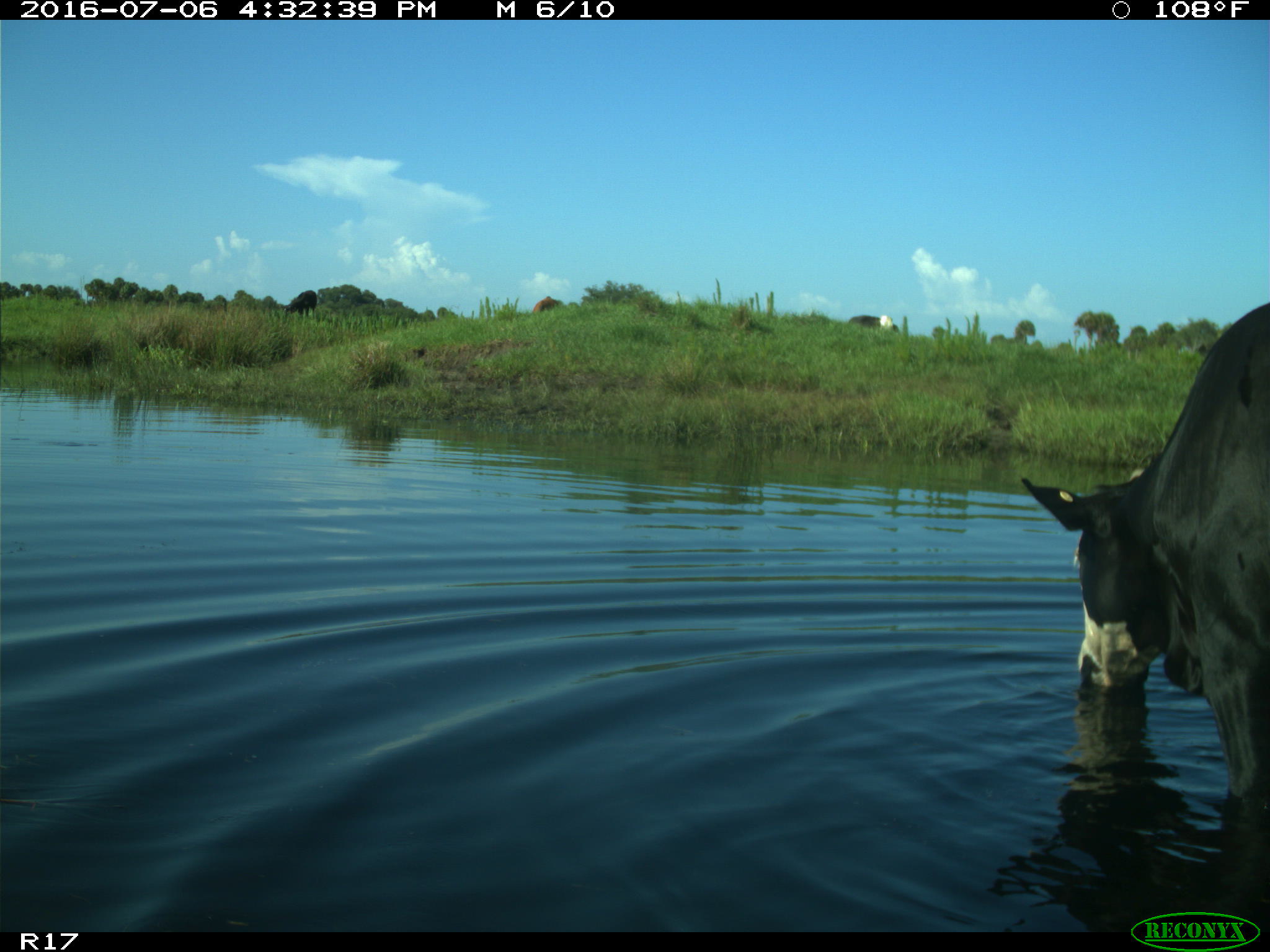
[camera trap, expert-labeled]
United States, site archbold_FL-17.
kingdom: Animalia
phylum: Chordata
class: Mammalia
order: Artiodactyla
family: Bovidae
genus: Bos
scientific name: Bos taurus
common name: domestic cow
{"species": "Bos taurus (domestic cow)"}